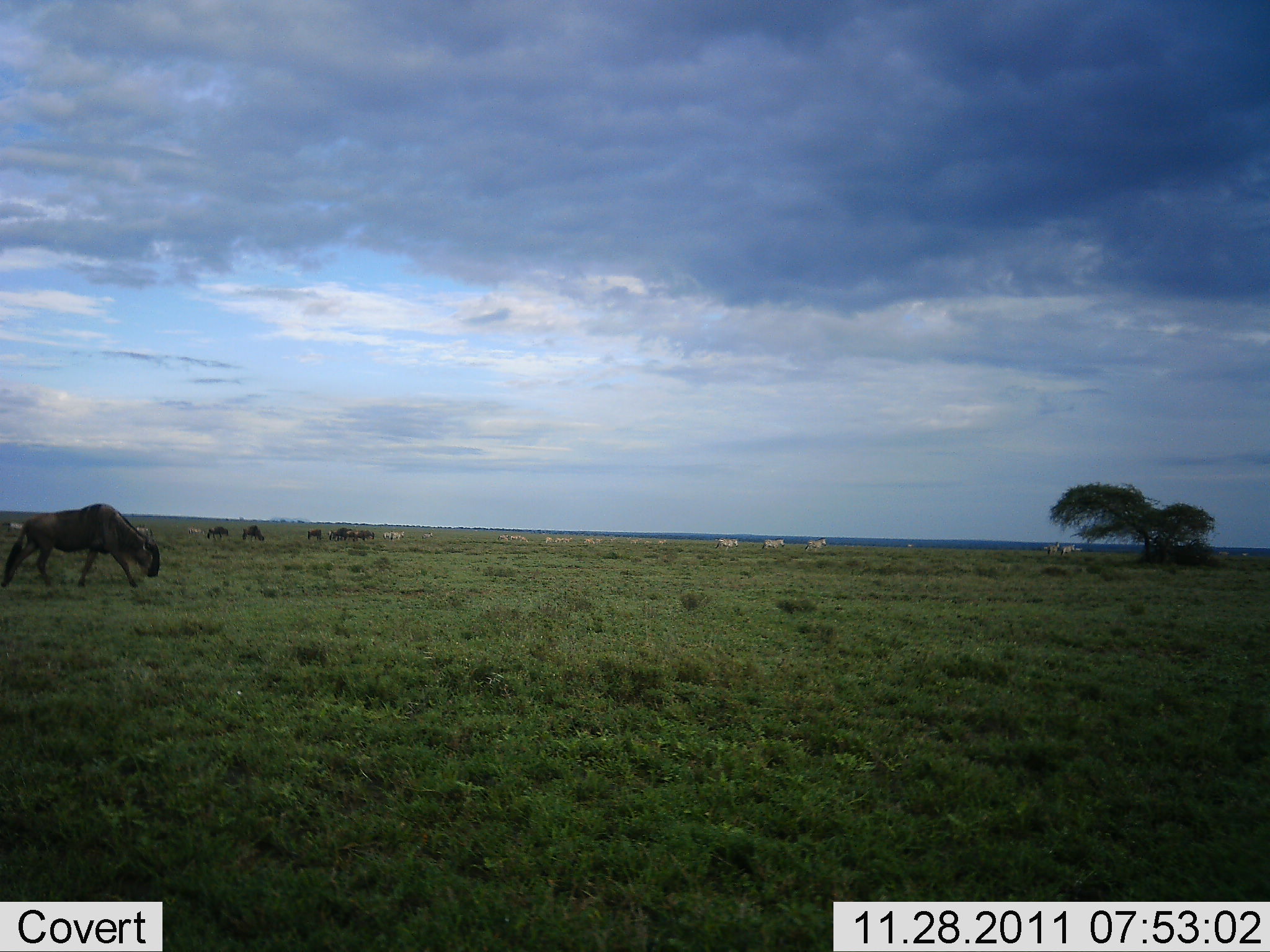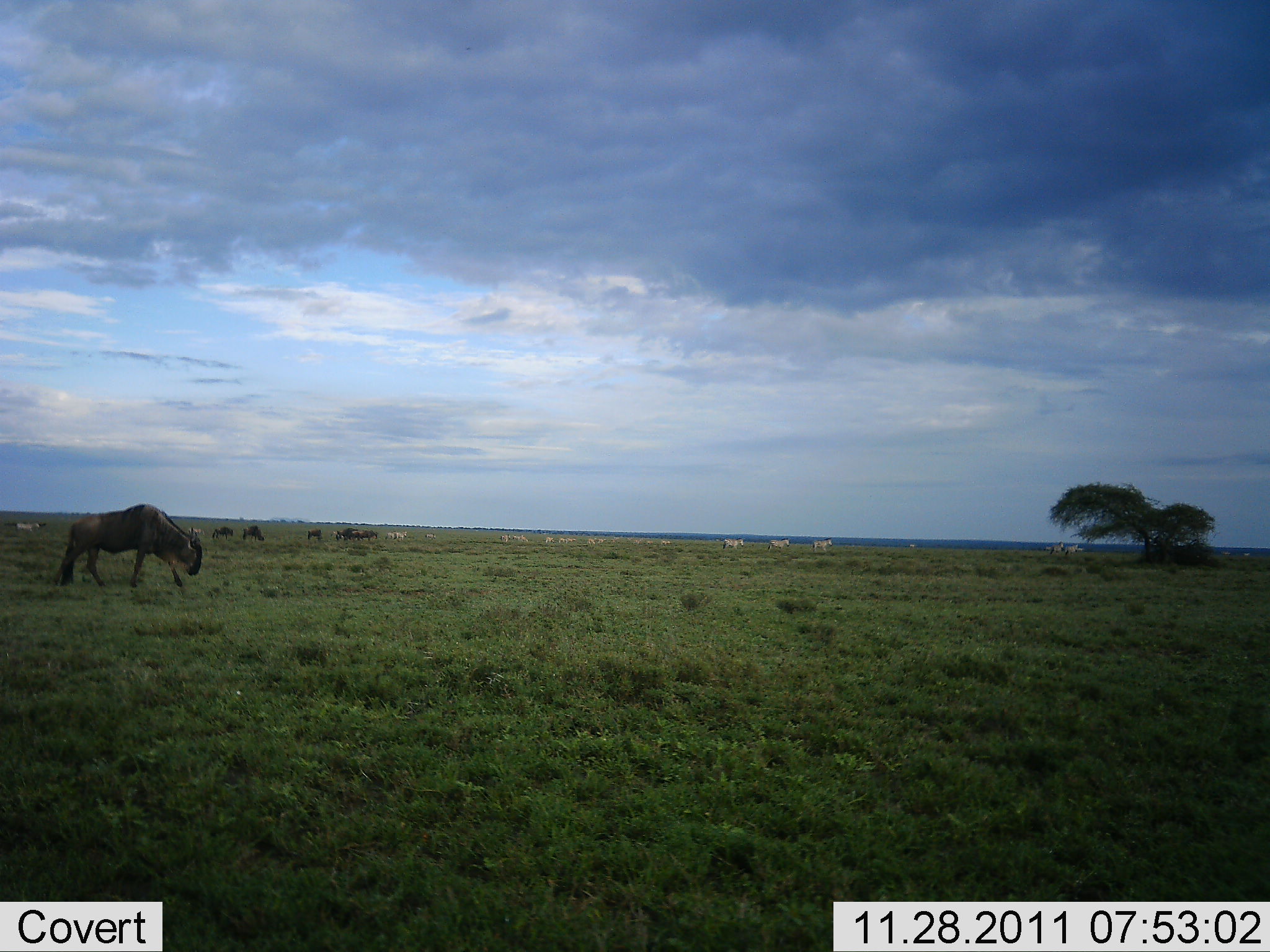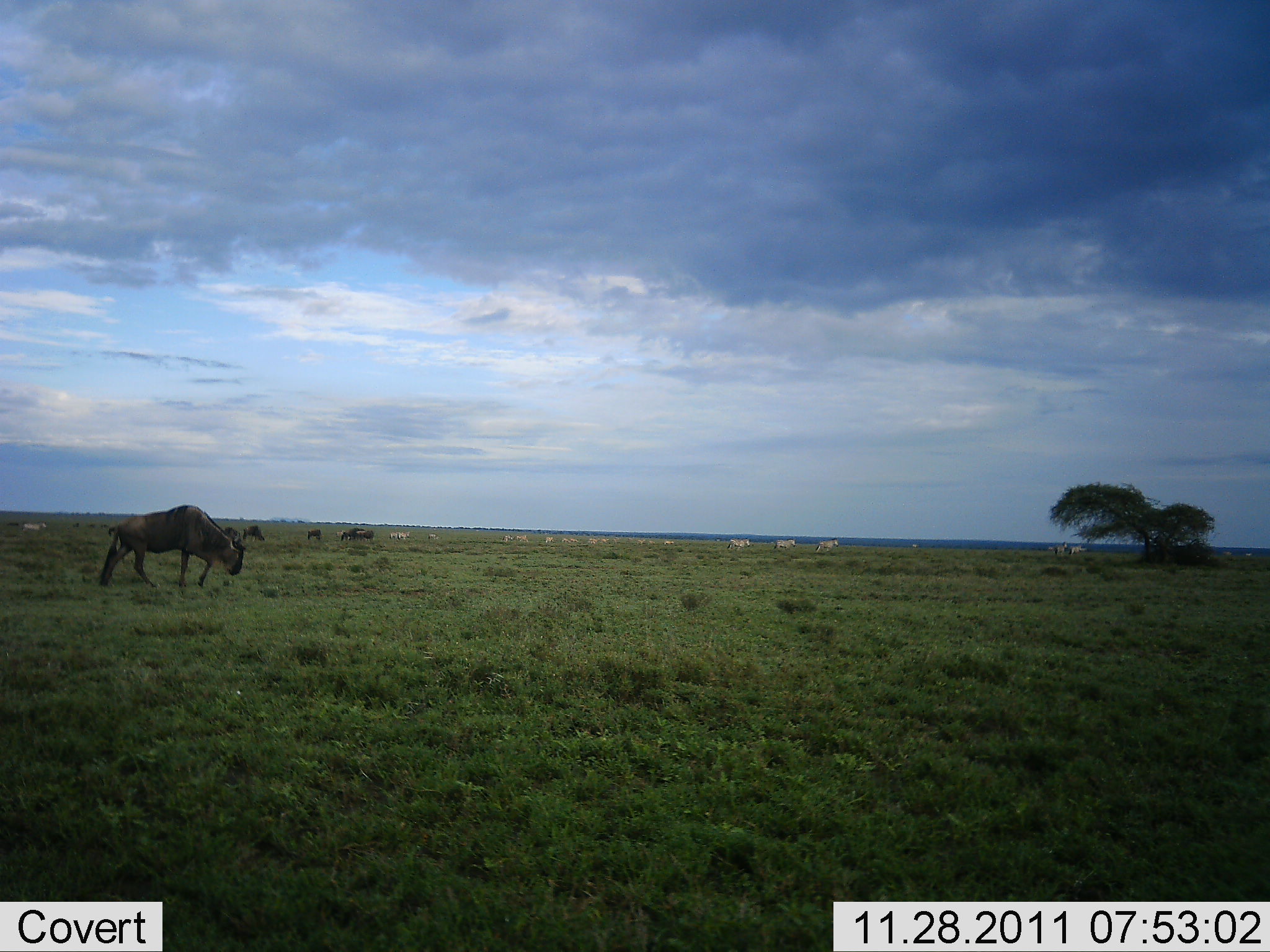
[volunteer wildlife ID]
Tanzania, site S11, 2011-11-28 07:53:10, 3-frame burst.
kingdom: Animalia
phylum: Chordata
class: Mammalia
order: Artiodactyla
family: Bovidae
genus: Connochaetes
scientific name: Connochaetes taurinus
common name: blue wildebeest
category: wildebeest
Wildebeest (blue wildebeest) (Connochaetes taurinus), count 6. Behavior (volunteer vote fractions): standing 21%, resting 0%, moving 79%, interacting 0%. Young present (vote fraction): 0%. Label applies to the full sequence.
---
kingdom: Animalia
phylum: Chordata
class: Mammalia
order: Perissodactyla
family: Equidae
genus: Equus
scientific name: Equus quagga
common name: plains zebra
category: zebra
Zebra (plains zebra) (Equus quagga), count 11-50. Behavior (volunteer vote fractions): standing 20%, resting 0%, moving 100%, interacting 0%. Young present (vote fraction): 0%. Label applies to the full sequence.